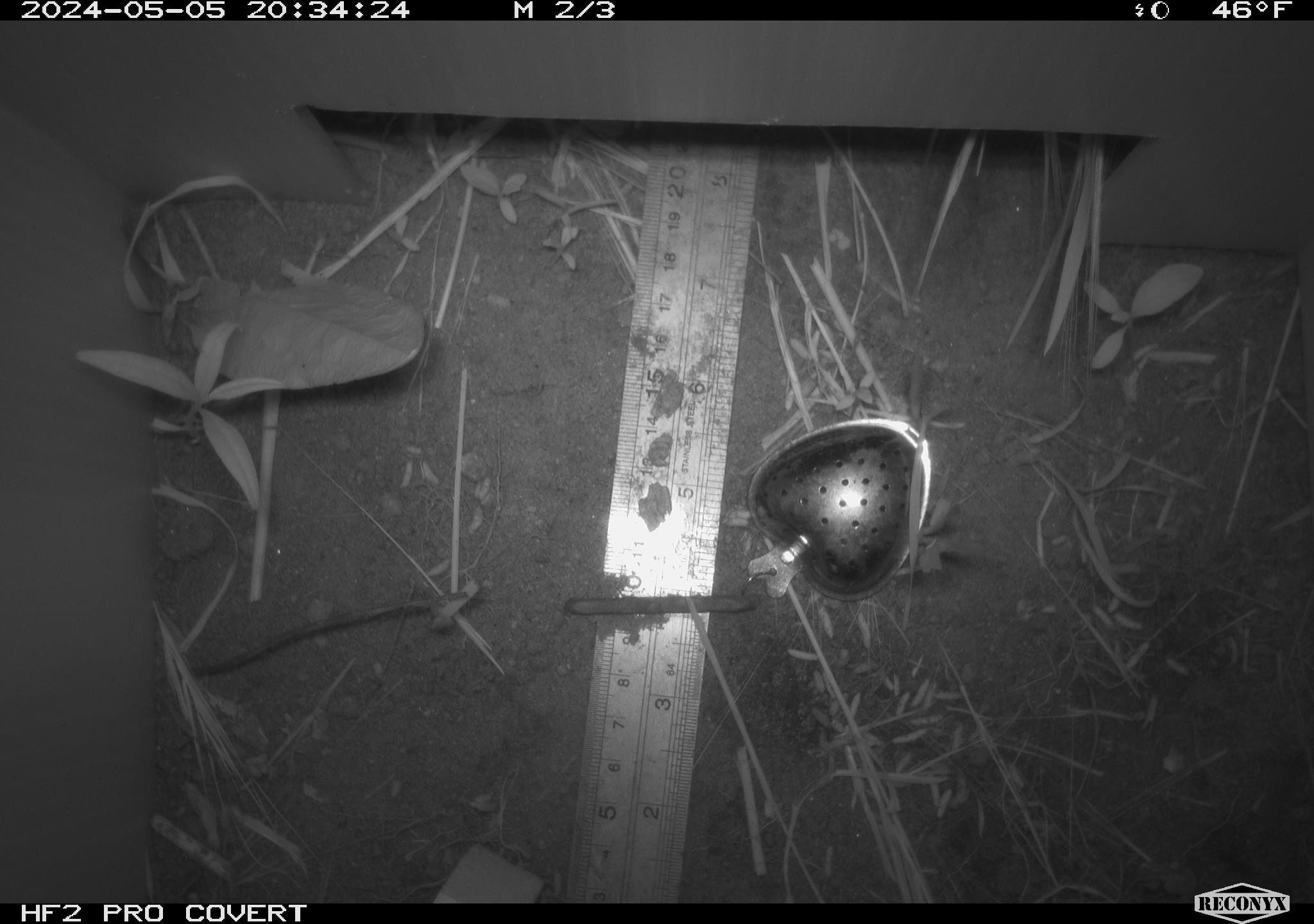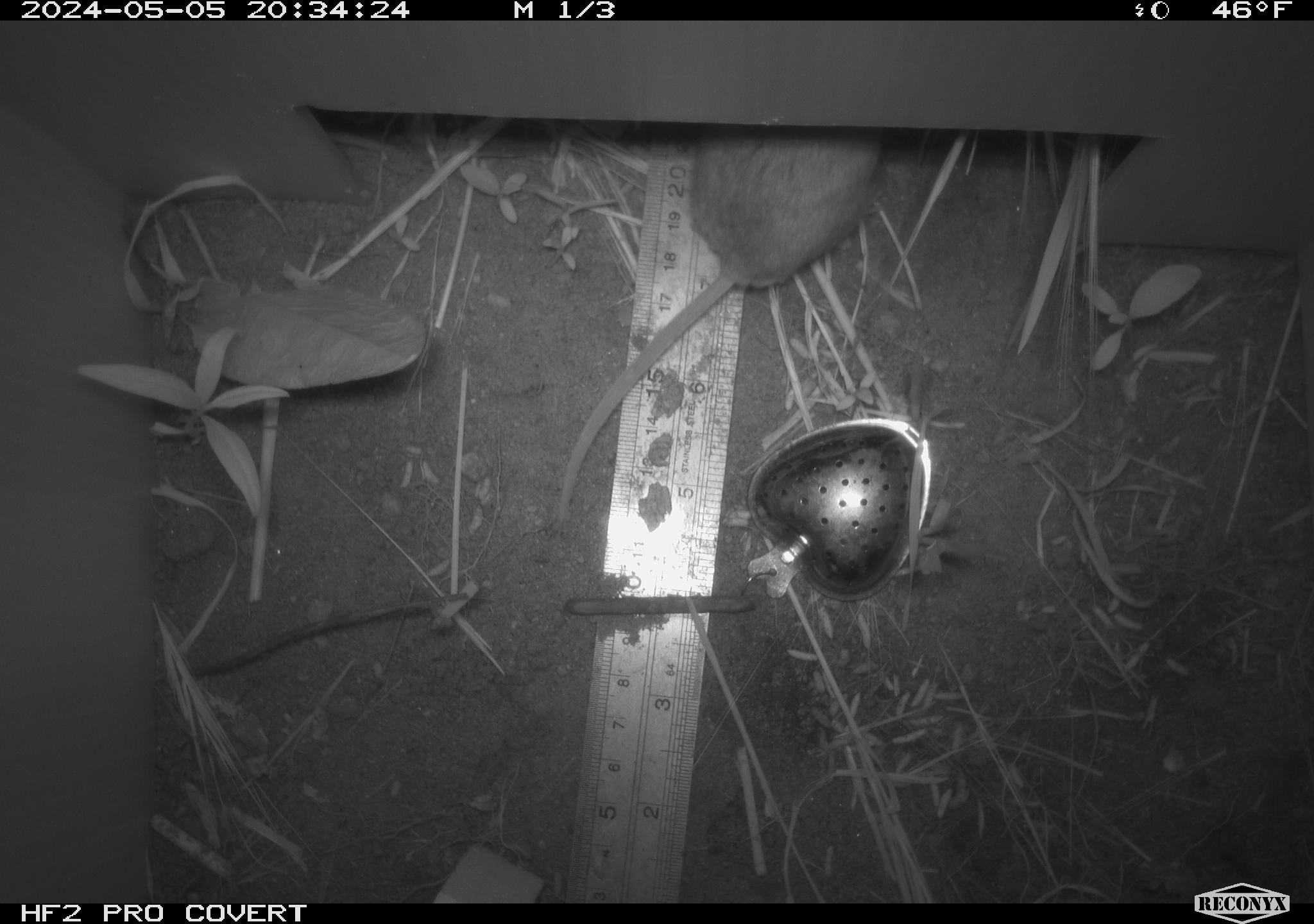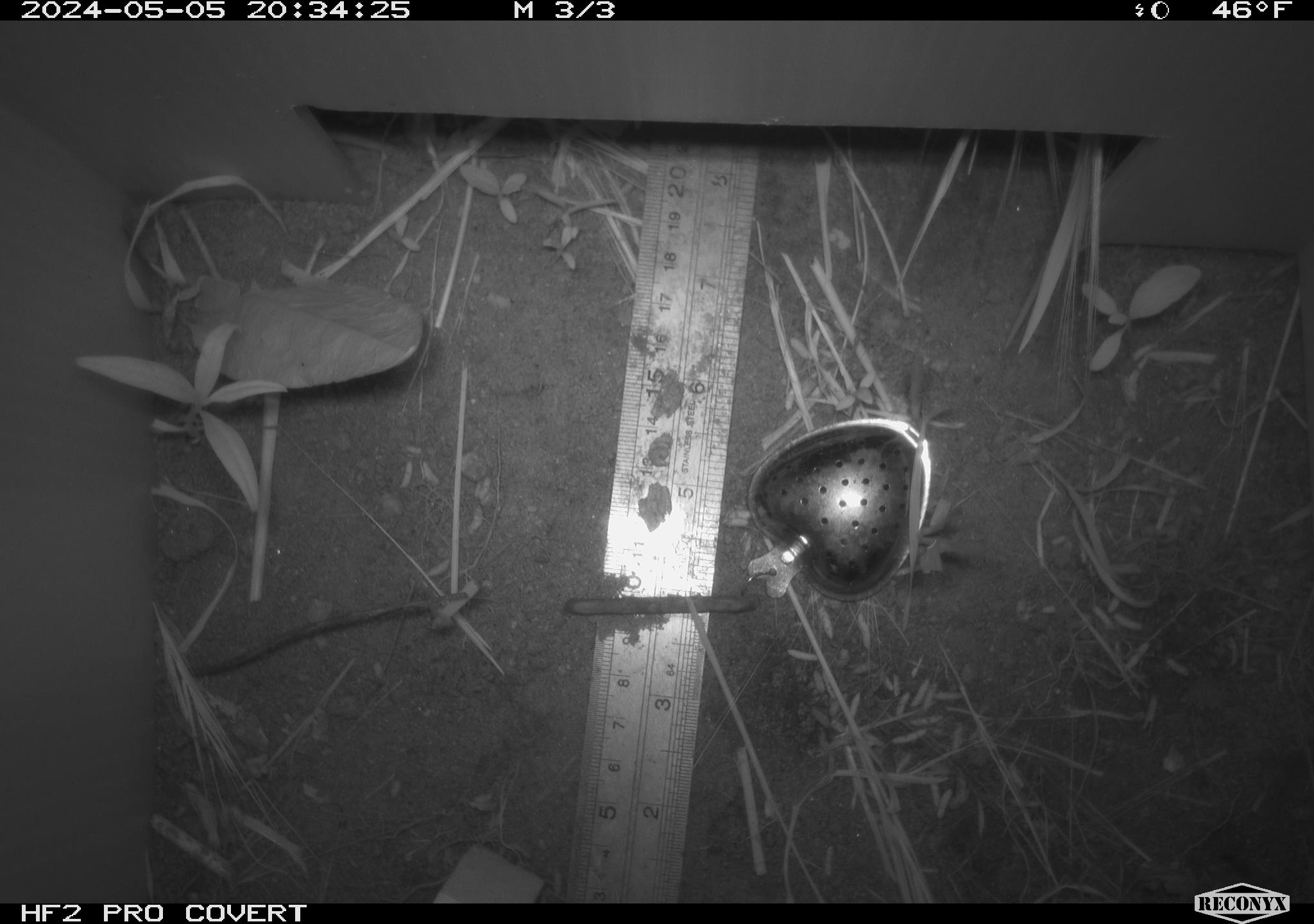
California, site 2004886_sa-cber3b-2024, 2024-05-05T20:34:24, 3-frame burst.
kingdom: Animalia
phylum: Chordata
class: Mammalia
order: Rodentia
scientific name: Rodentia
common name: mouse species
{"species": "mouse species (Rodentia)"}